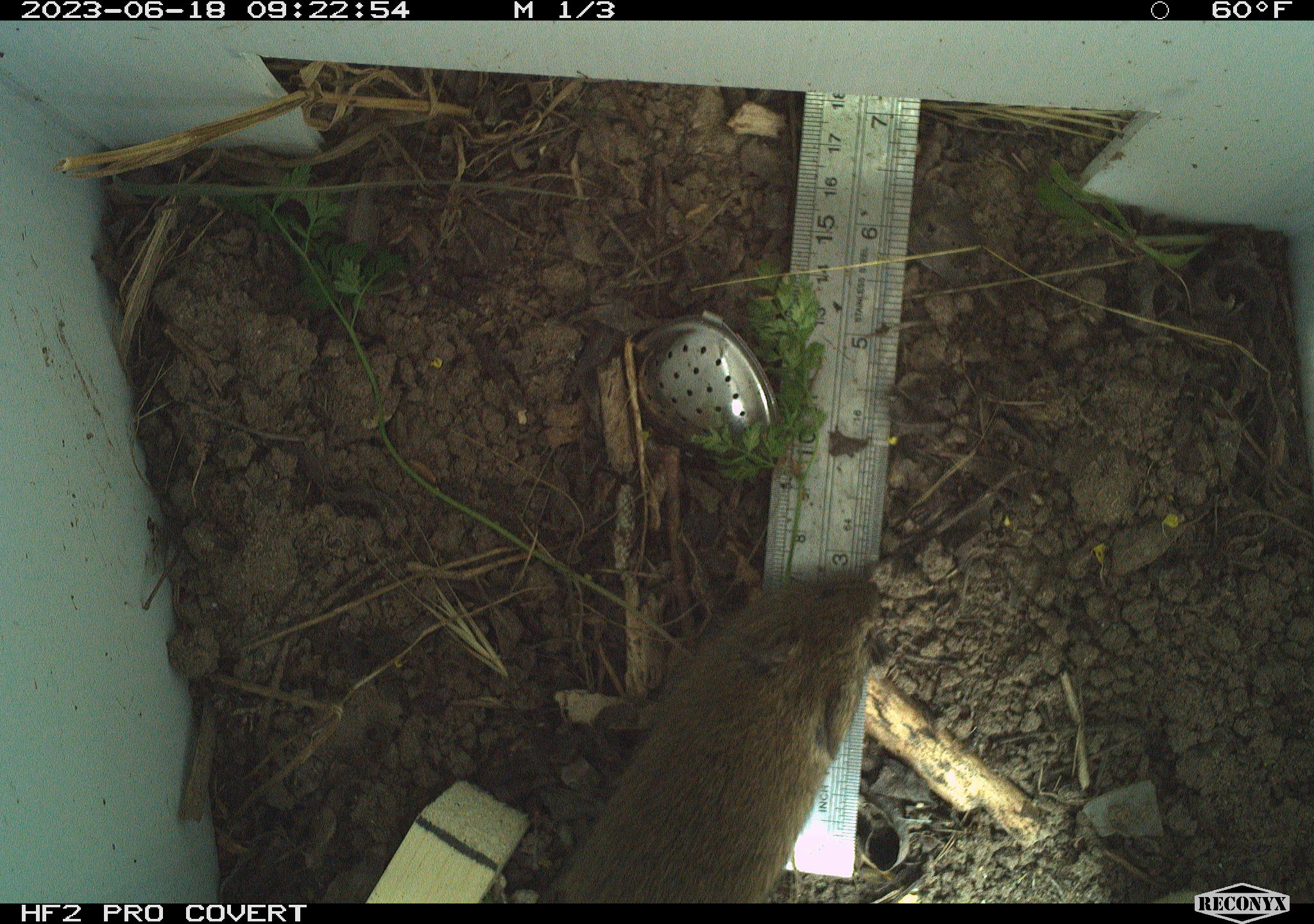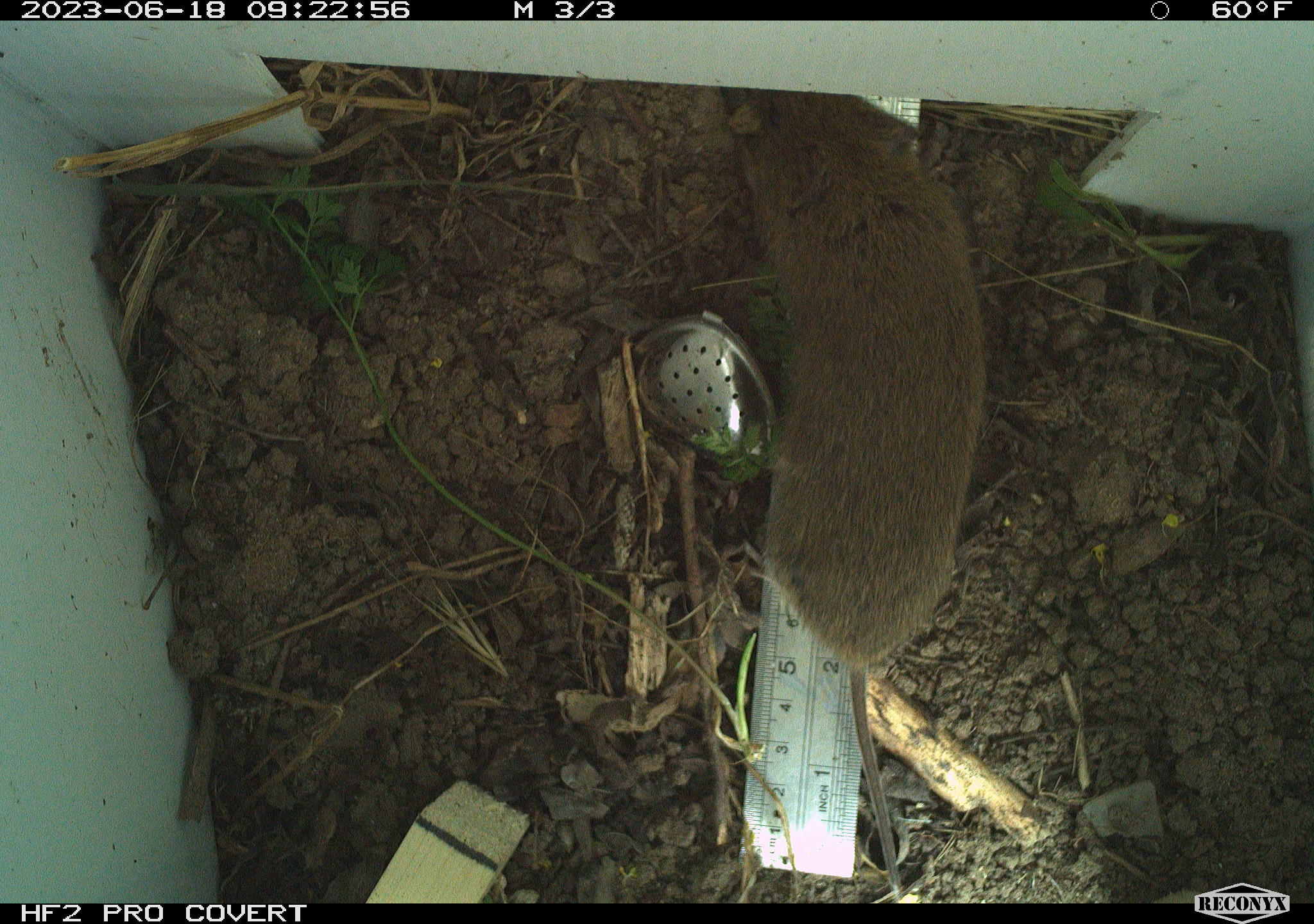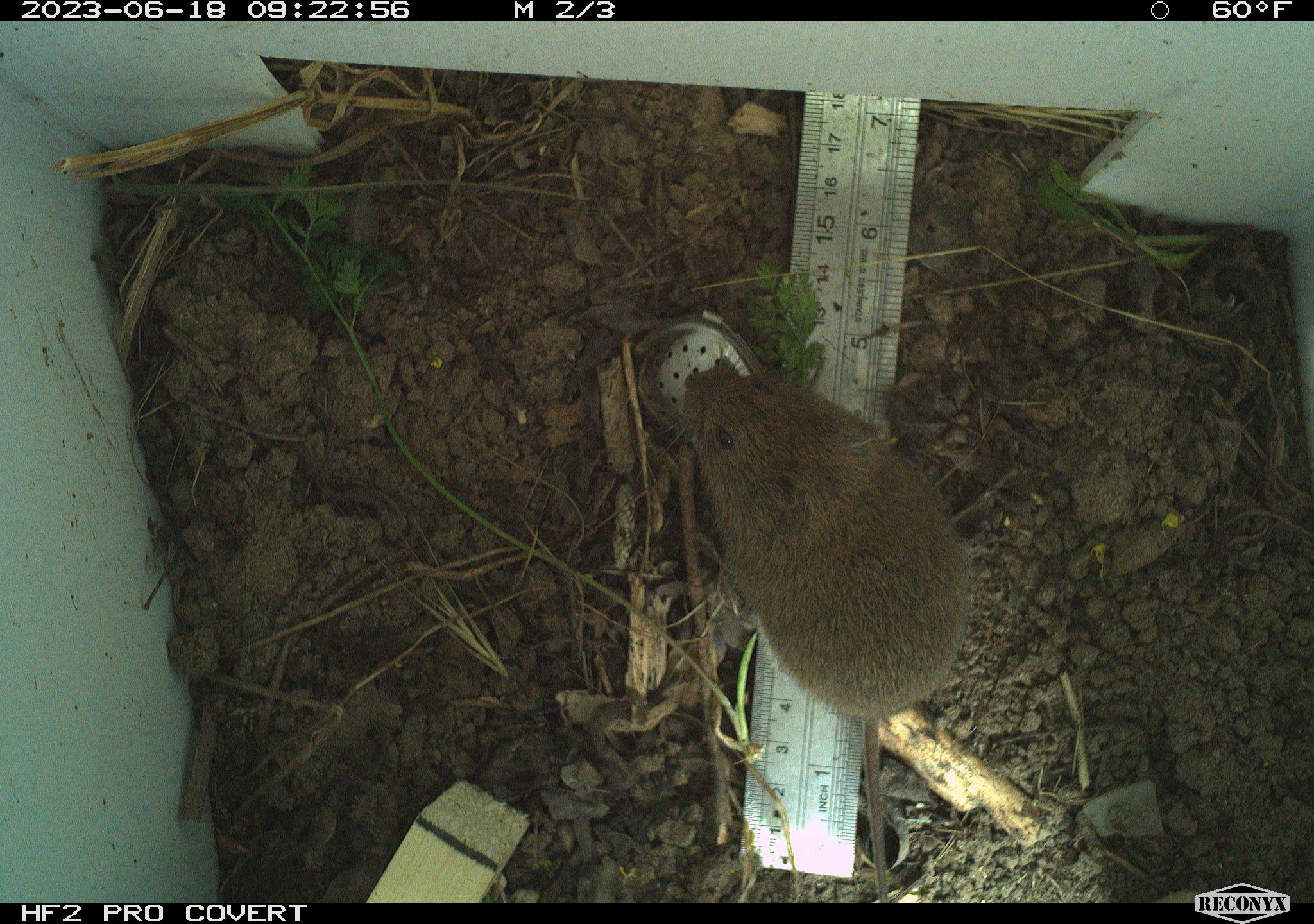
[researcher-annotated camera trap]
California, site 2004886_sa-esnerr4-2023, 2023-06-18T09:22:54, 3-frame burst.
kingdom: Animalia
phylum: Chordata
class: Mammalia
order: Rodentia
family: Cricetidae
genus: Microtus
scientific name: Microtus californicus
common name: california vole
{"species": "california vole (Microtus californicus)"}